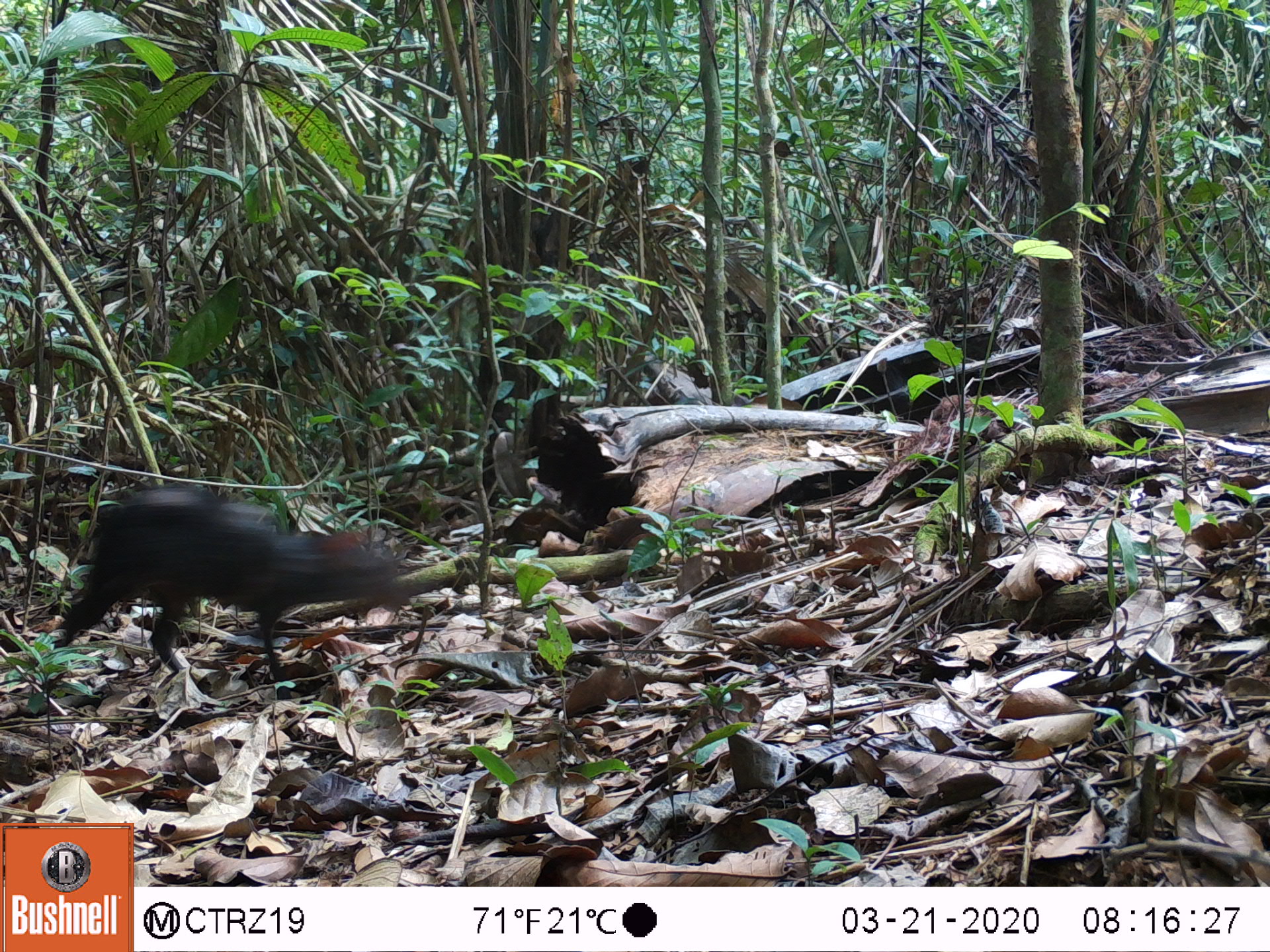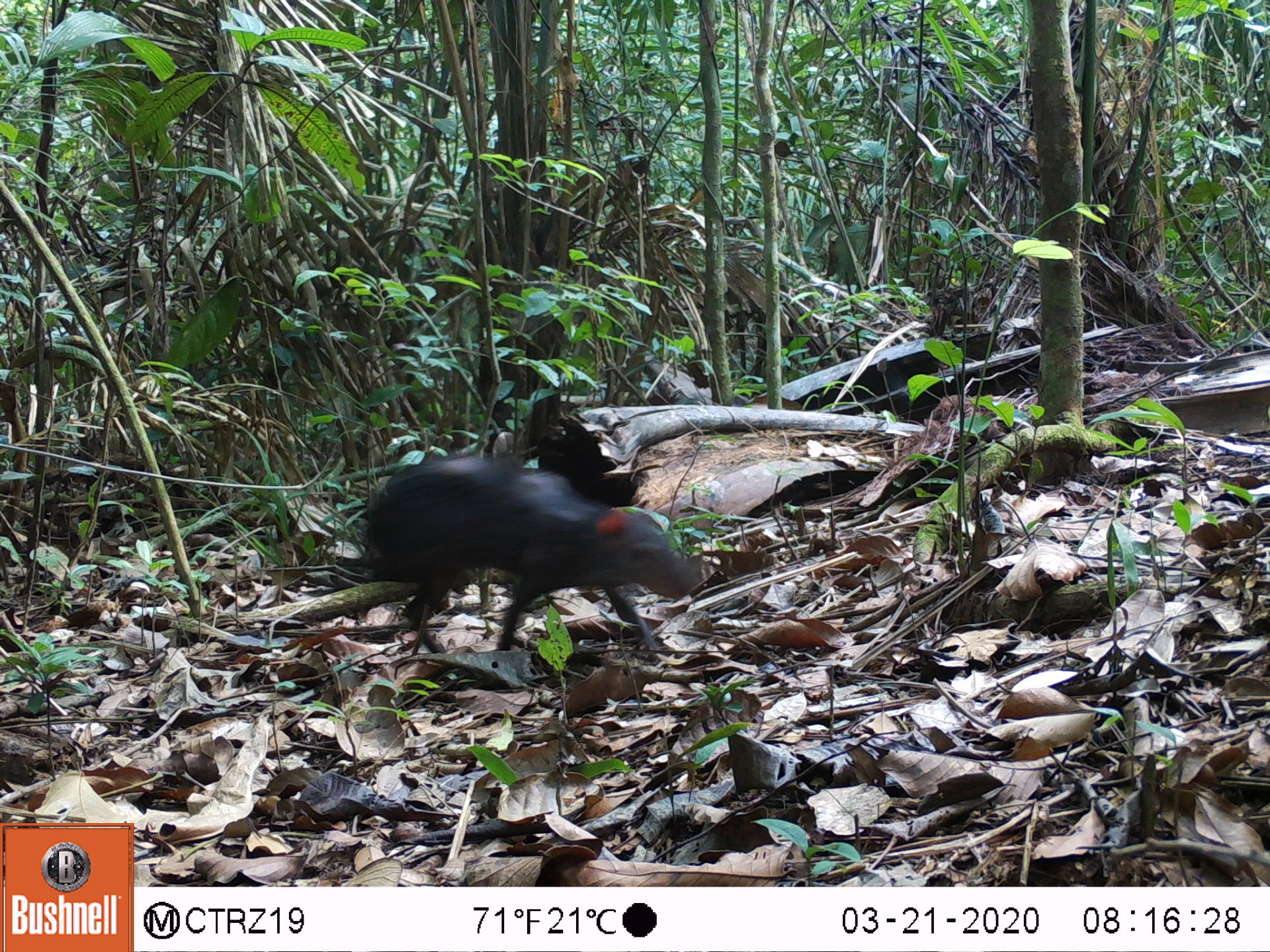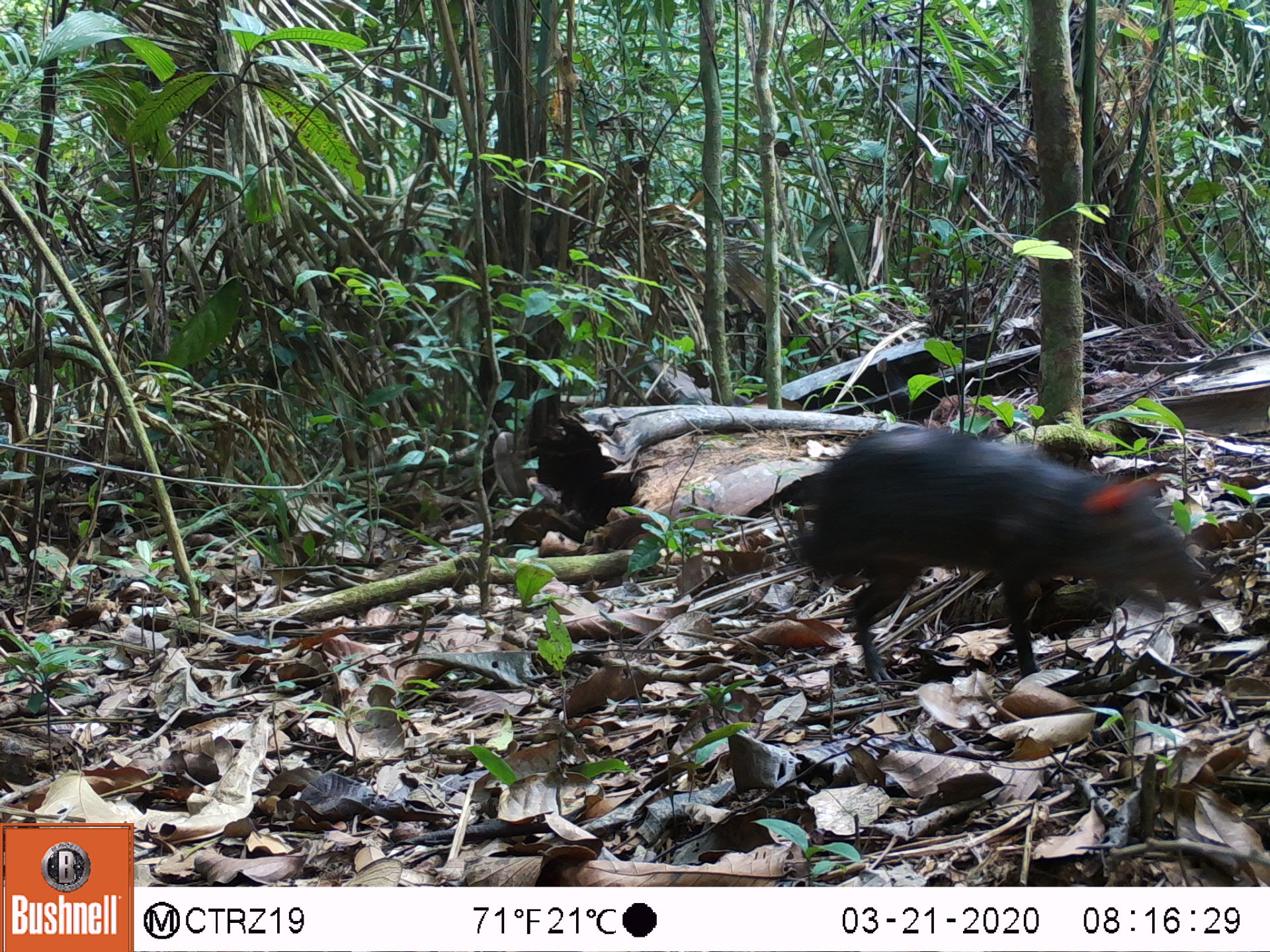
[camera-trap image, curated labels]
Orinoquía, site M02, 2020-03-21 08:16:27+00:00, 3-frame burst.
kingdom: Animalia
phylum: Chordata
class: Mammalia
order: Rodentia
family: Dasyproctidae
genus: Dasyprocta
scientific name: Dasyprocta fuliginosa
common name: black agouti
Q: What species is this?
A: Black agouti (Dasyprocta fuliginosa).